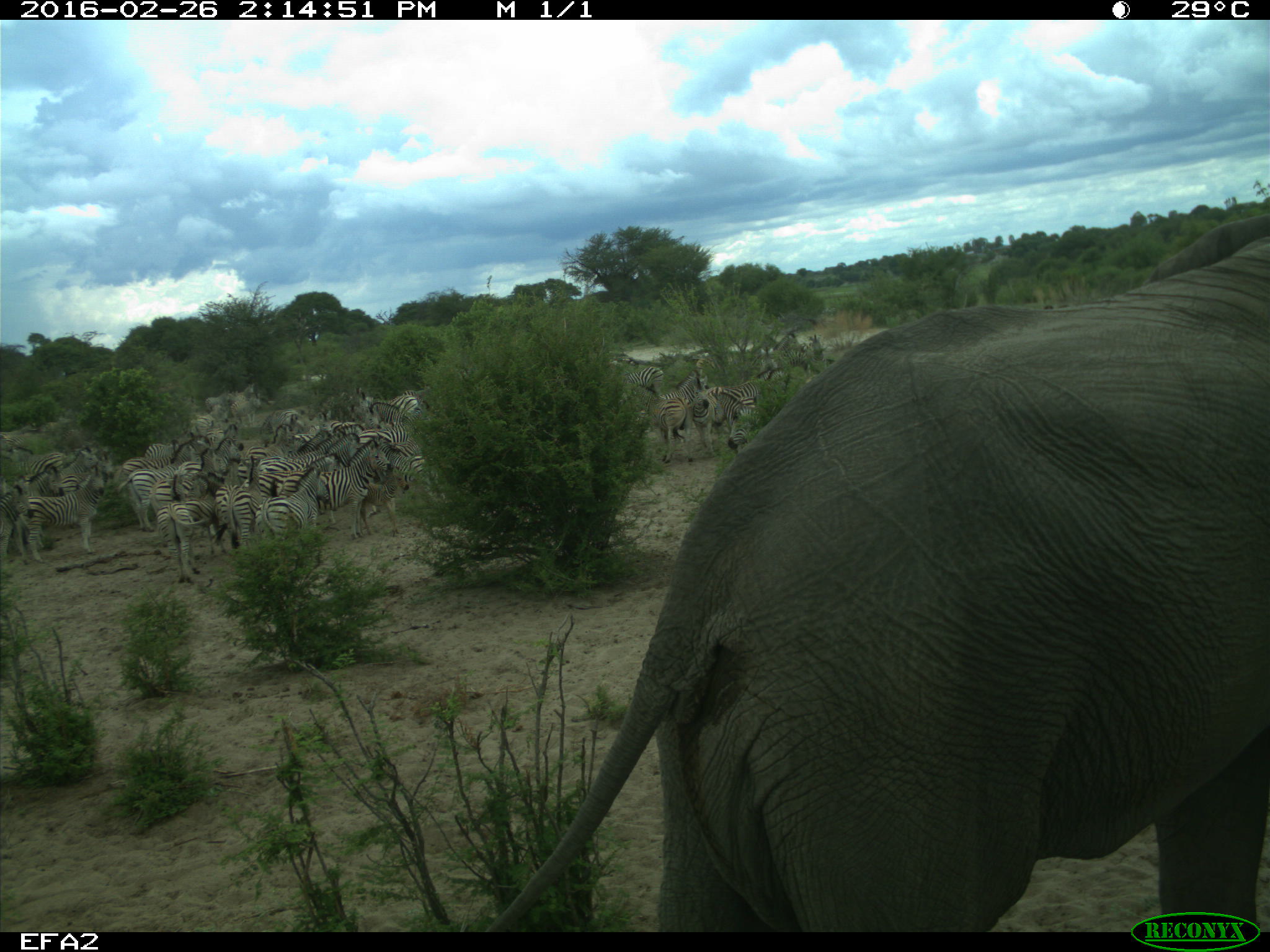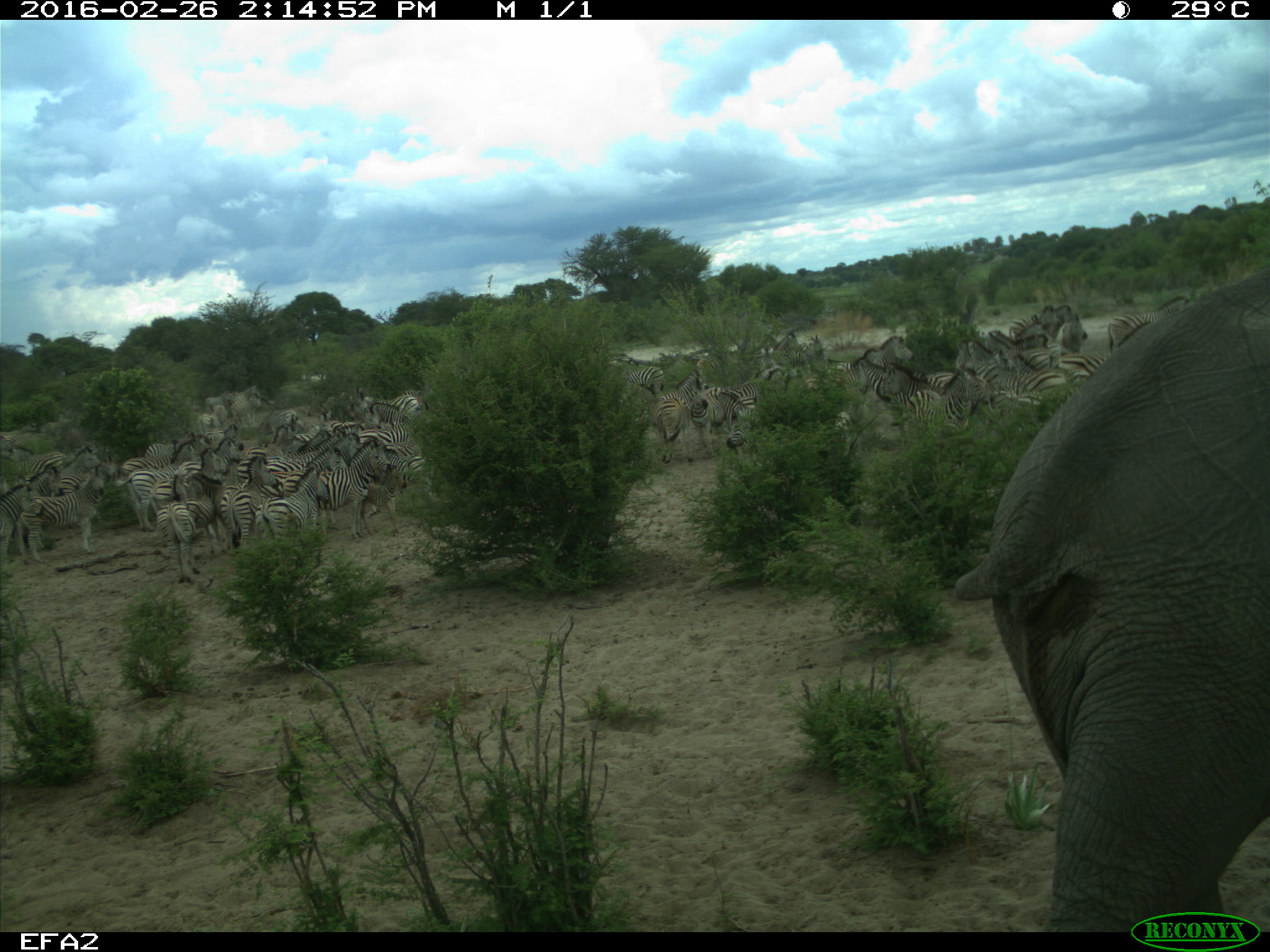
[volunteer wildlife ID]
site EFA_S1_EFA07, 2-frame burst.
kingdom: Animalia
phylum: Chordata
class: Mammalia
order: Proboscidea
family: Elephantidae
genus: Loxodonta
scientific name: Loxodonta africana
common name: african bush elephant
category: elephant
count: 1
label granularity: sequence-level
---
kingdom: Animalia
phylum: Chordata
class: Mammalia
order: Perissodactyla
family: Equidae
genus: Equus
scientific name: Equus quagga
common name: plains zebra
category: zebraplains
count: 51+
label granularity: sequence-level